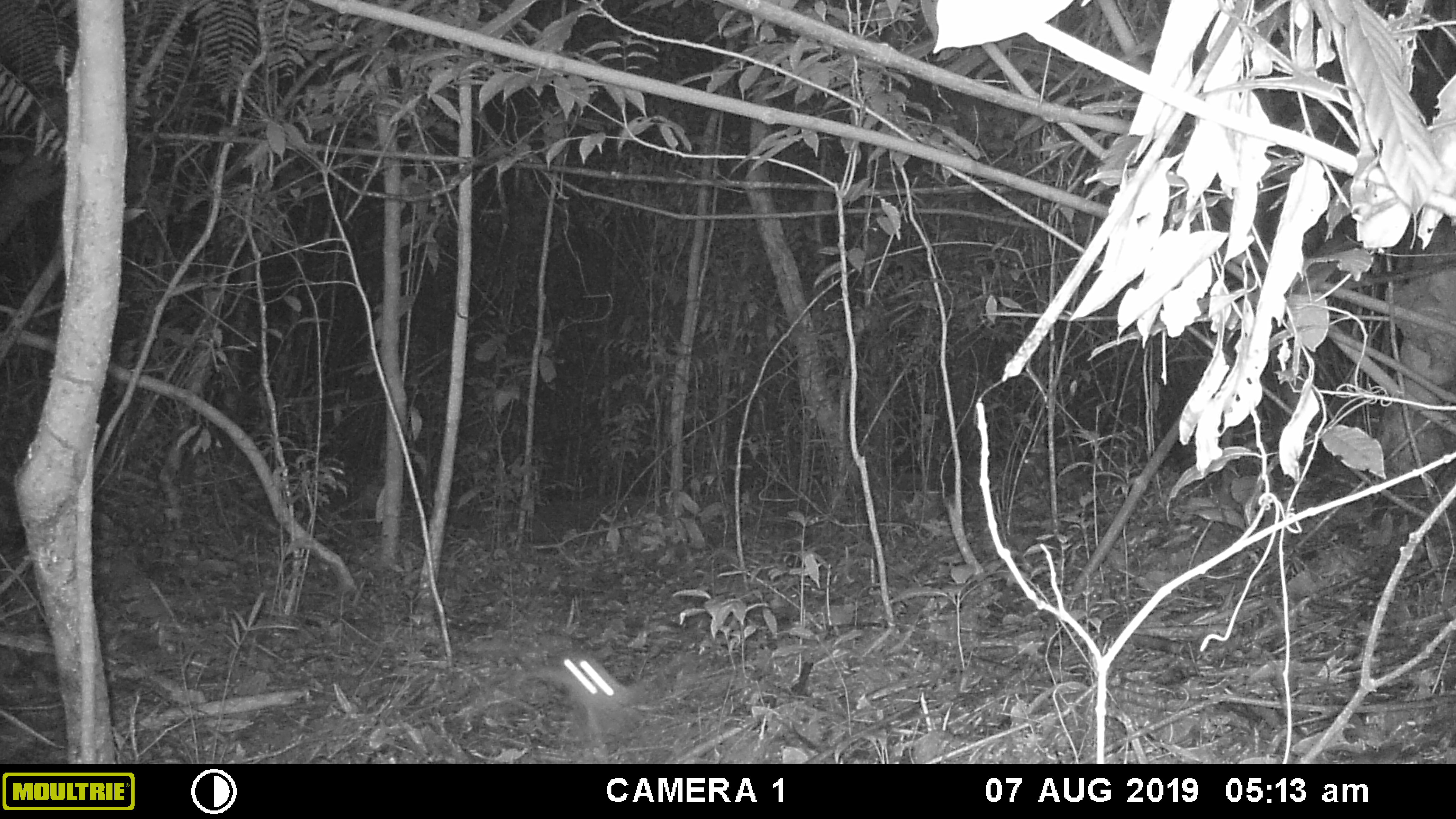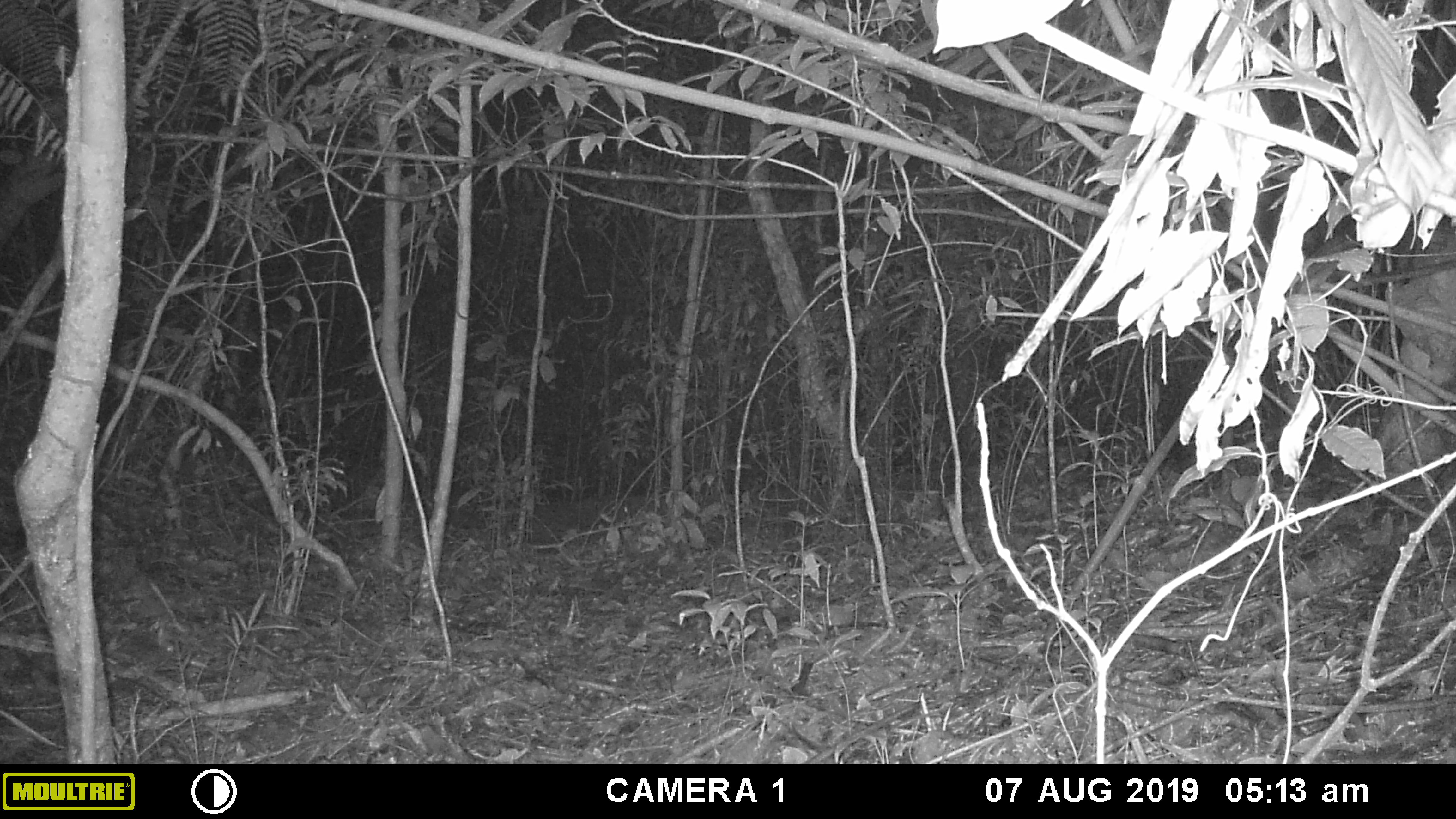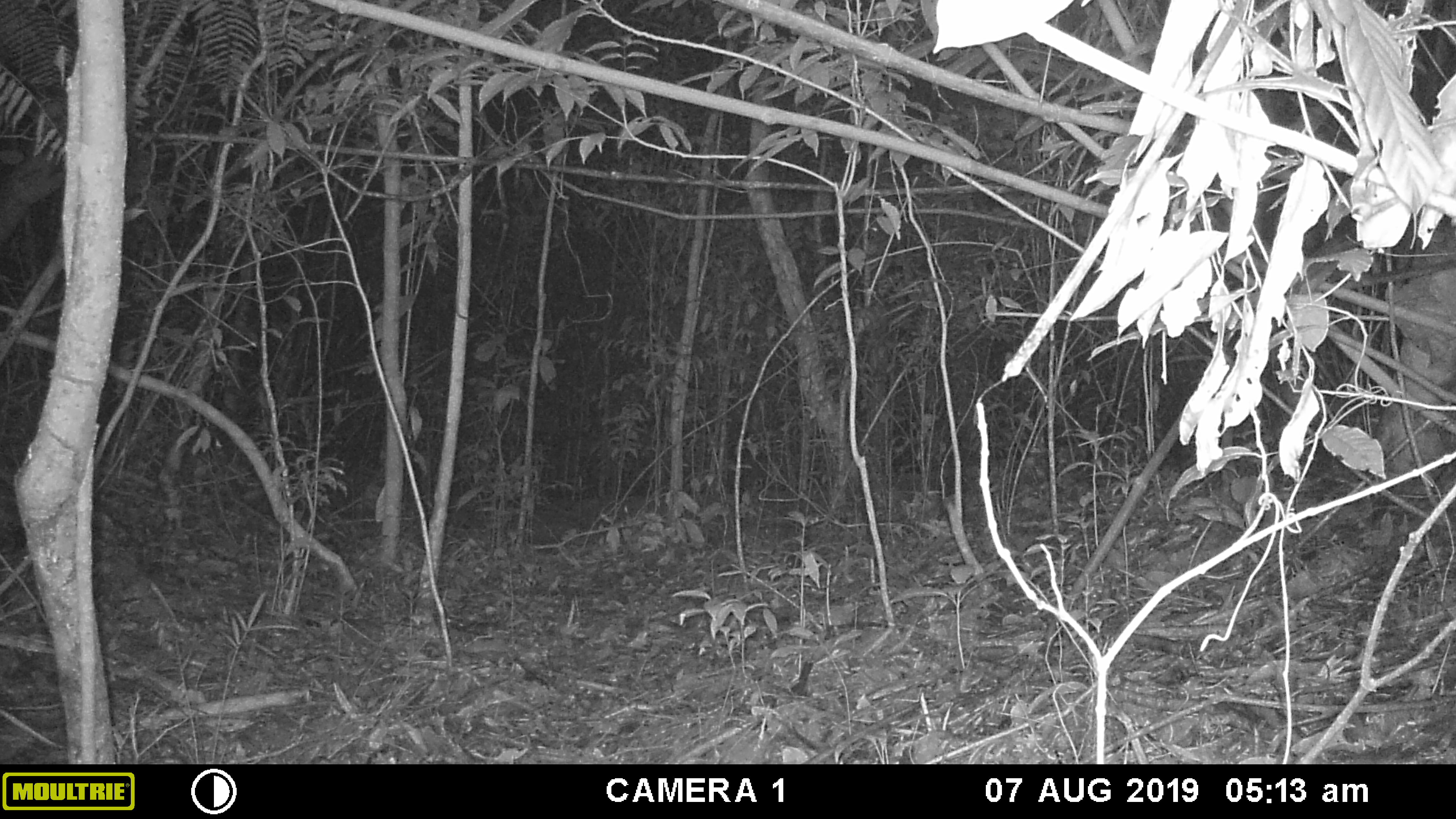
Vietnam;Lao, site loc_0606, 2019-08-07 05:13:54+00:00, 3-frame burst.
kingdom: Animalia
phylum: Chordata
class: Aves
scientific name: Aves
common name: bird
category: unidentified bird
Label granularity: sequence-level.